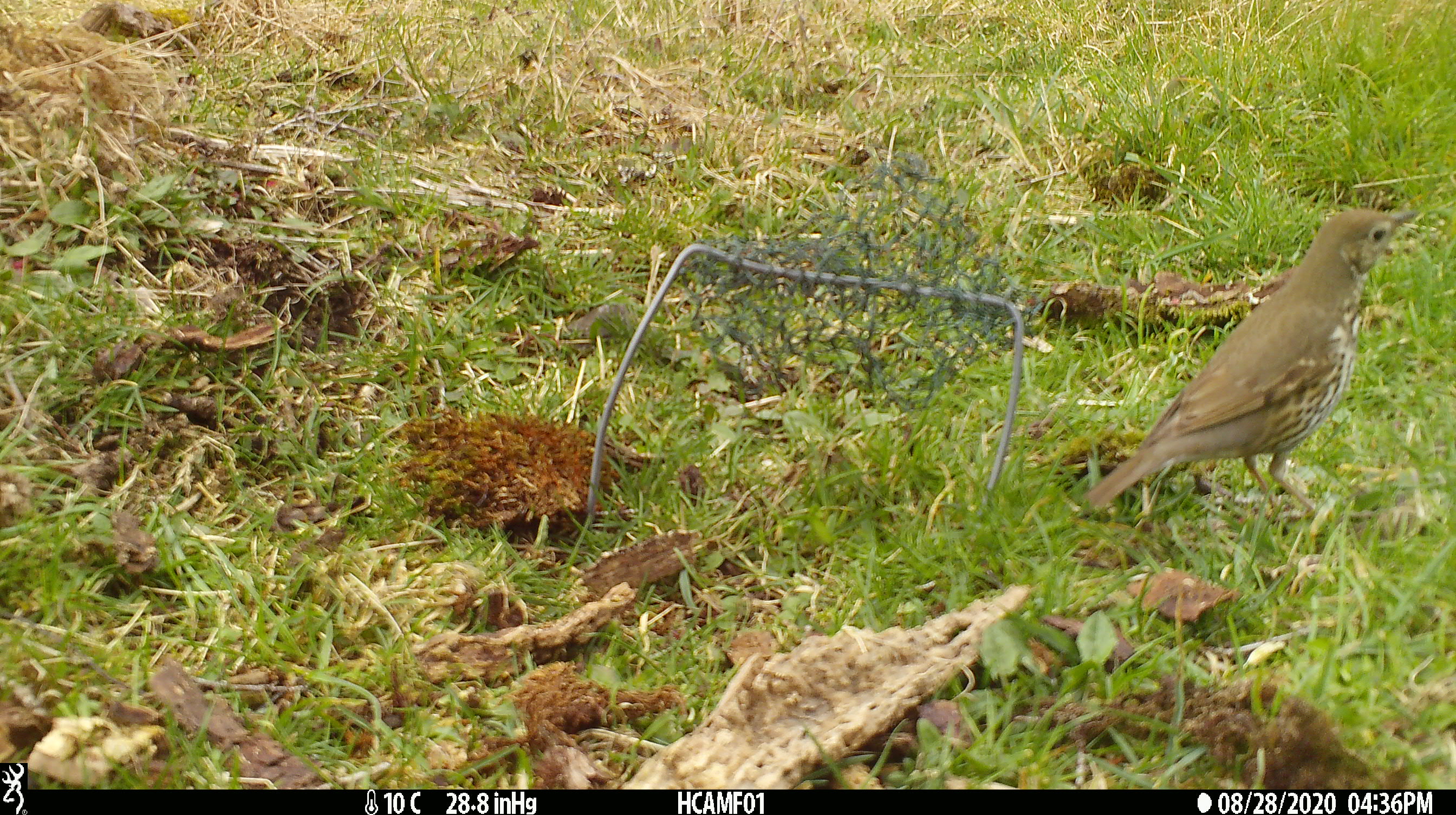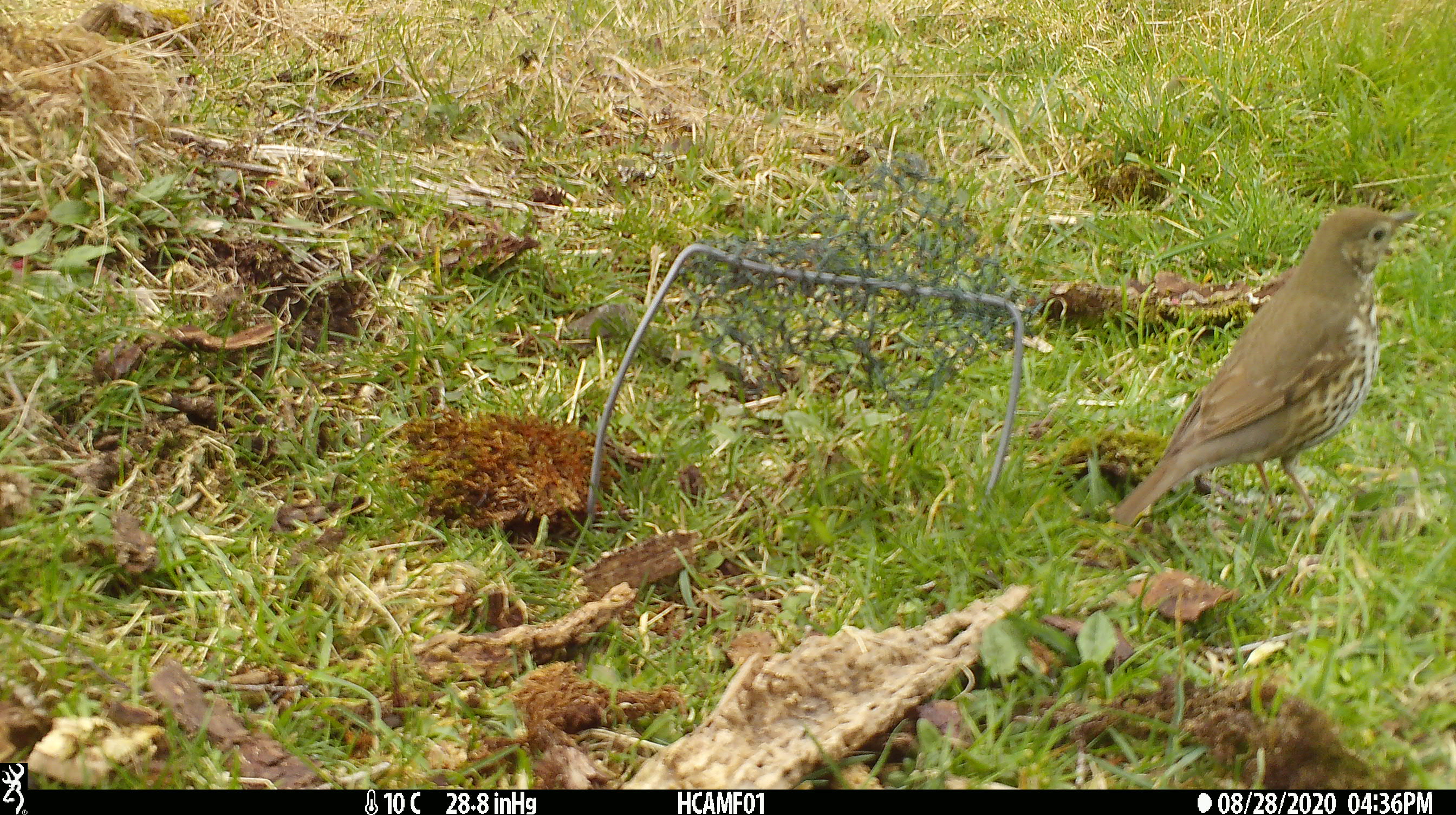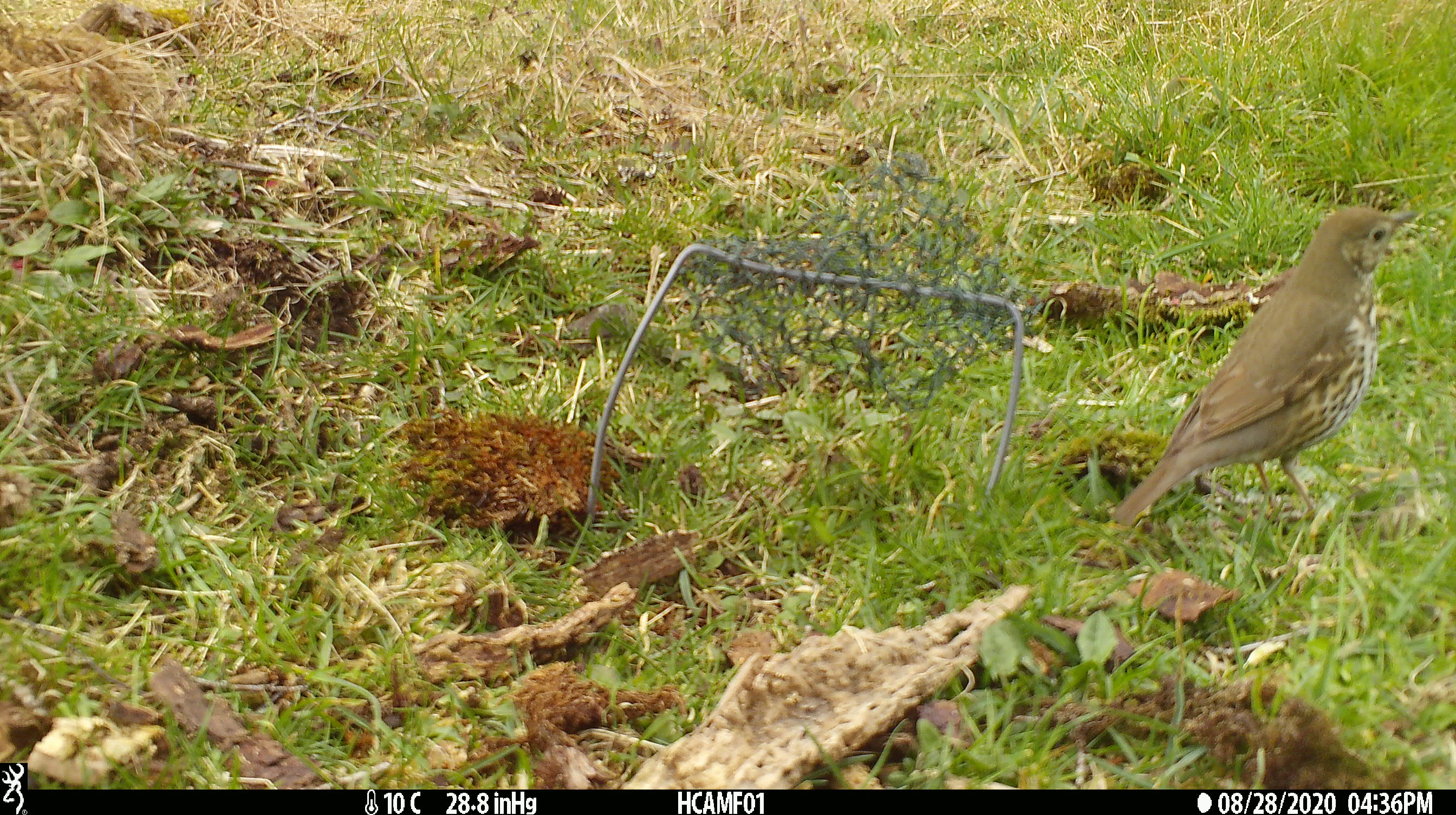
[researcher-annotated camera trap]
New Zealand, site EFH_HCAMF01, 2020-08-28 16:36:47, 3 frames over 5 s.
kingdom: Animalia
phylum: Chordata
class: Aves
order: Passeriformes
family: Turdidae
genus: Turdus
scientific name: Turdus philomelos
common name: song thrush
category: thrush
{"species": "thrush (song thrush) (Turdus philomelos)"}